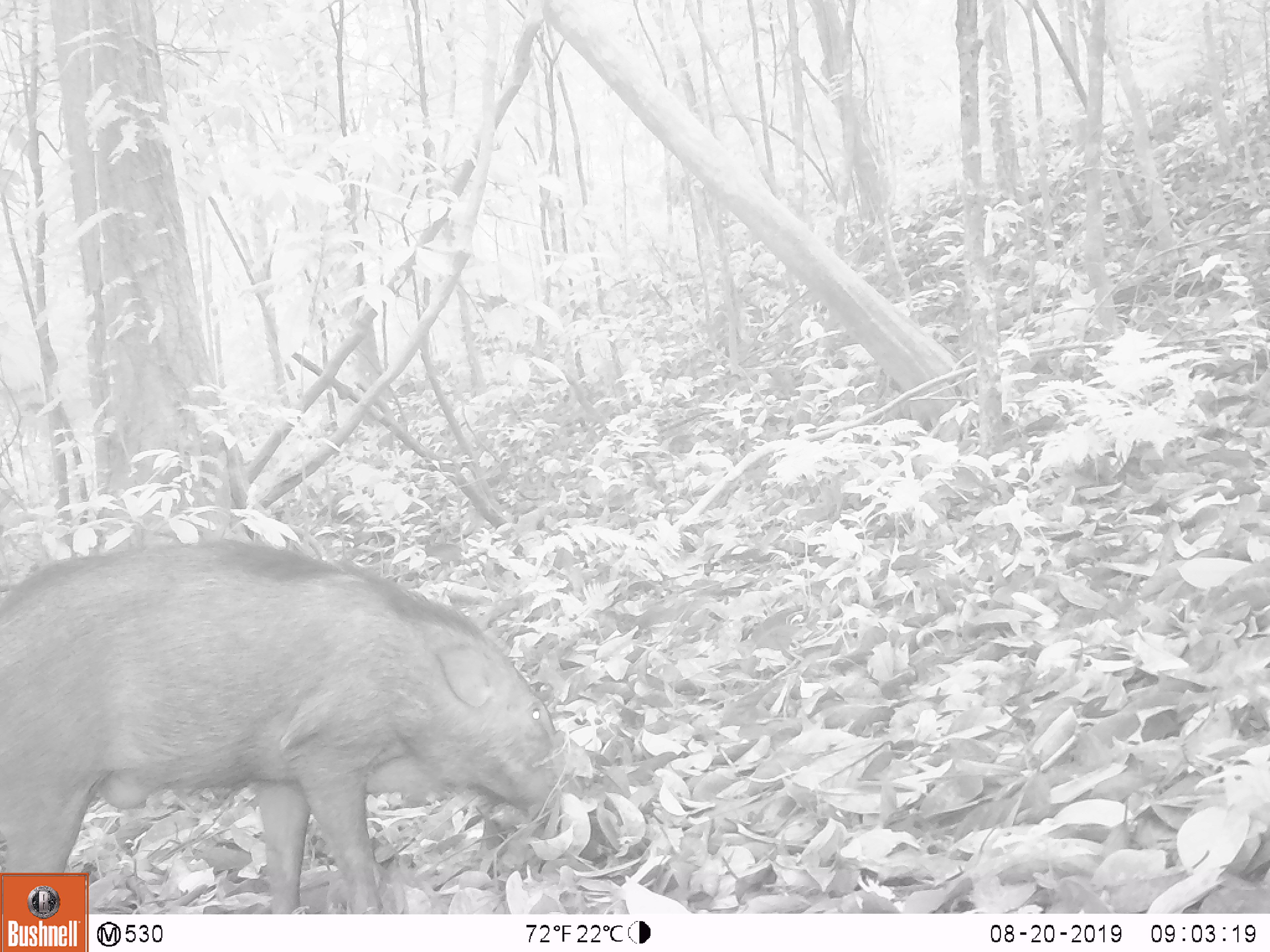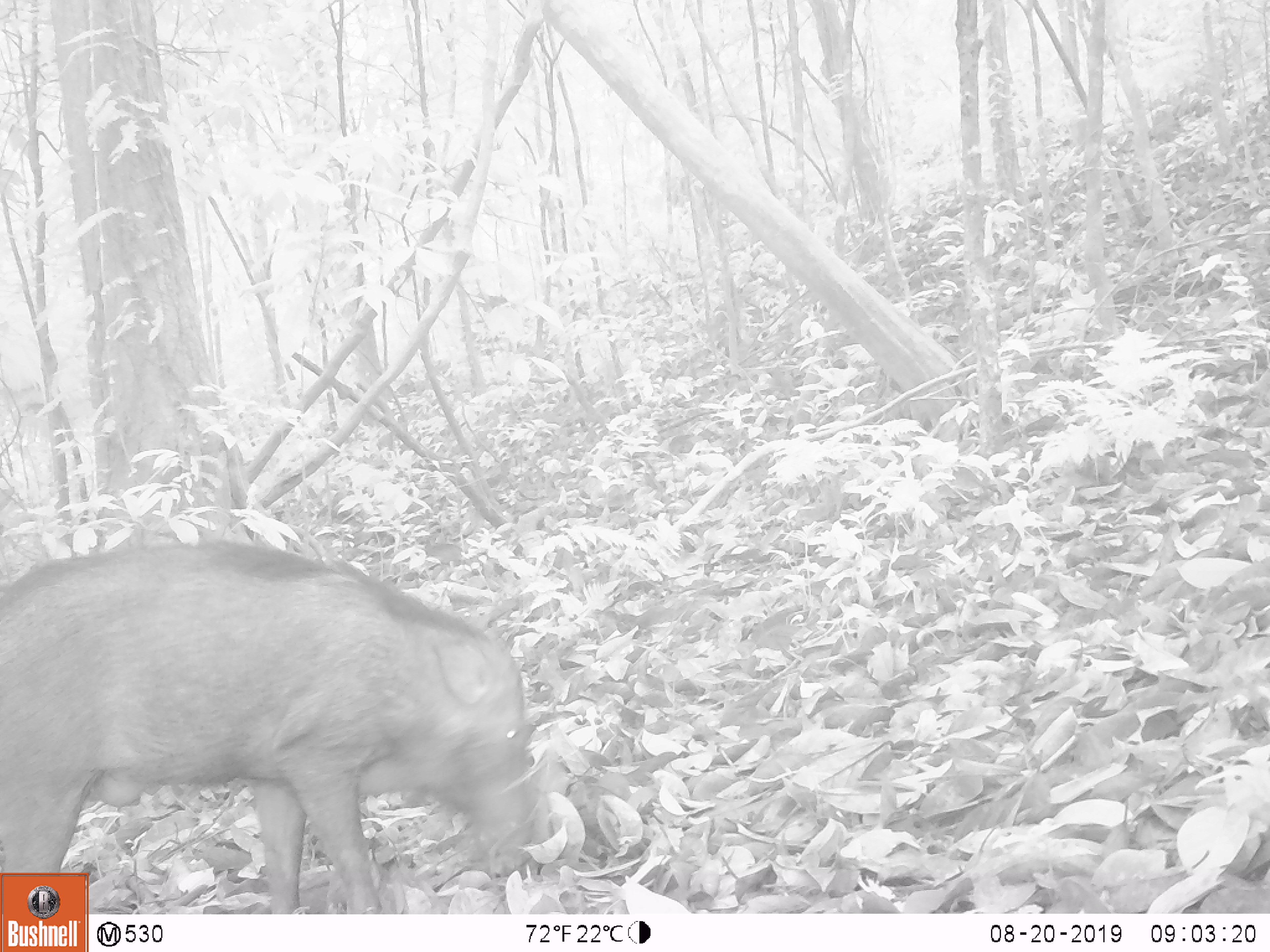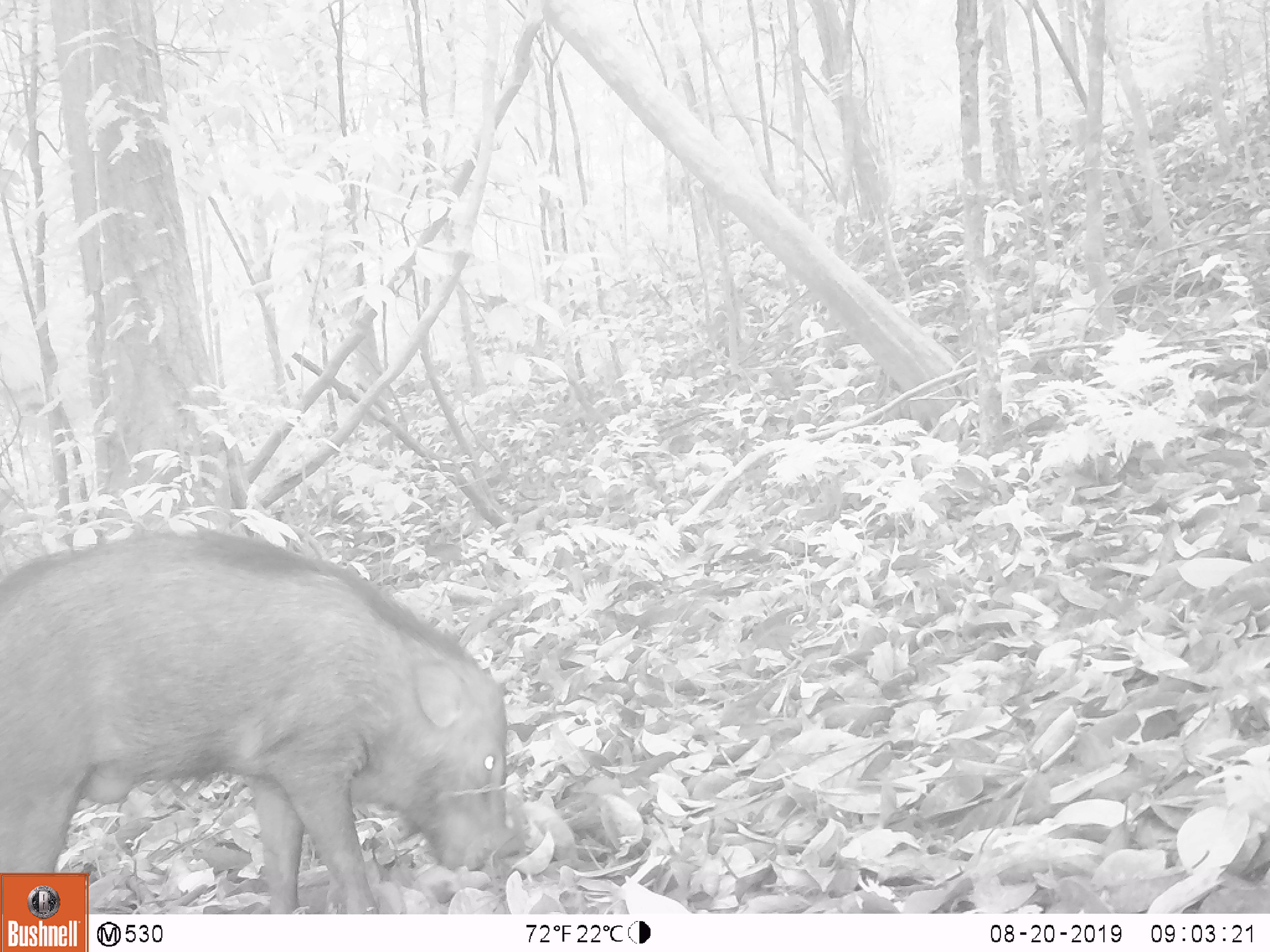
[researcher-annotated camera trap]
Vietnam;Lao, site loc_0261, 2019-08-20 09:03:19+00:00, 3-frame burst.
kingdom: Animalia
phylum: Chordata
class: Mammalia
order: Artiodactyla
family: Suidae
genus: Sus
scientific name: Sus scrofa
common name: eurasian wild pig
Eurasian wild pig (Sus scrofa). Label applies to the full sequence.